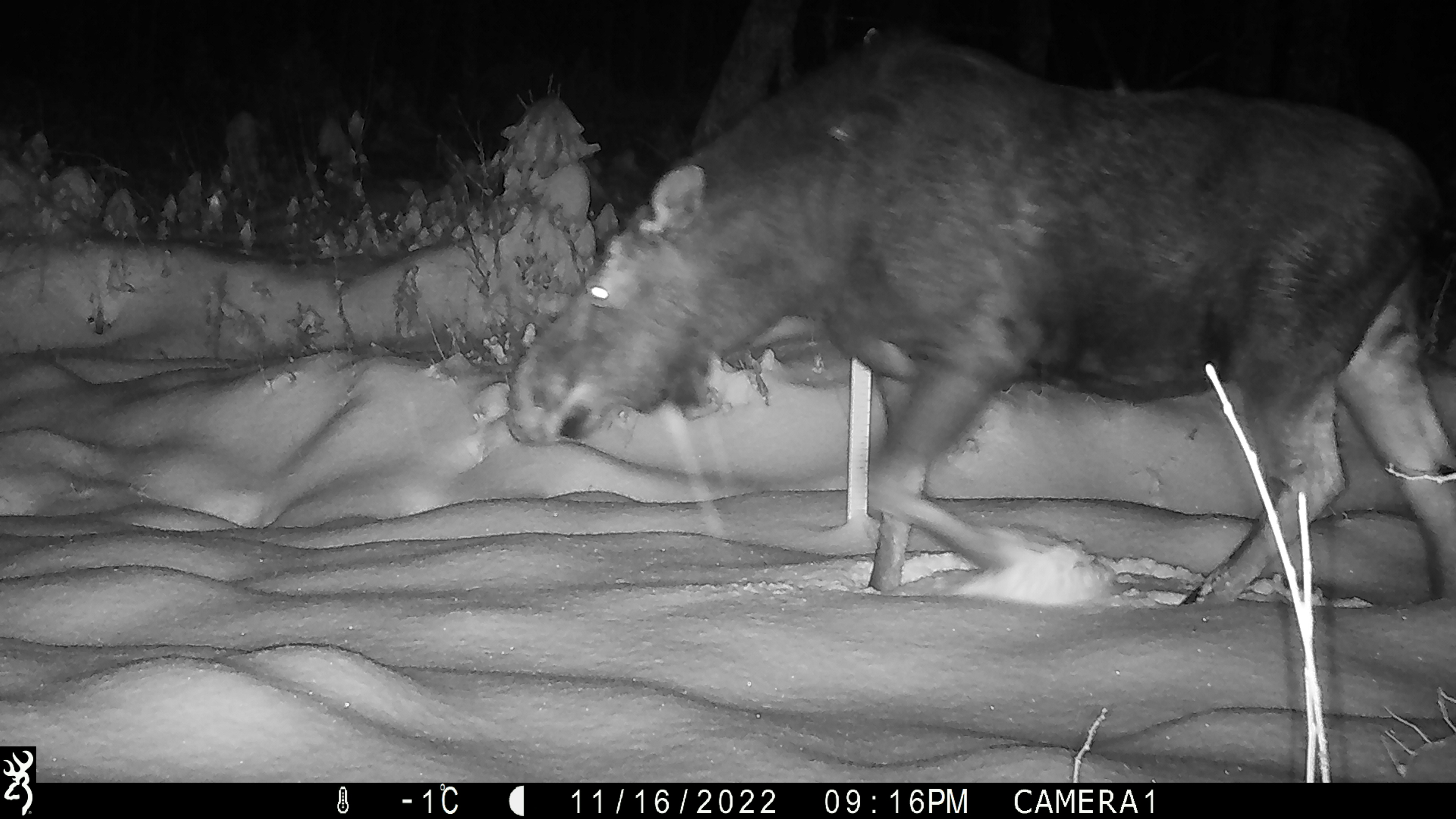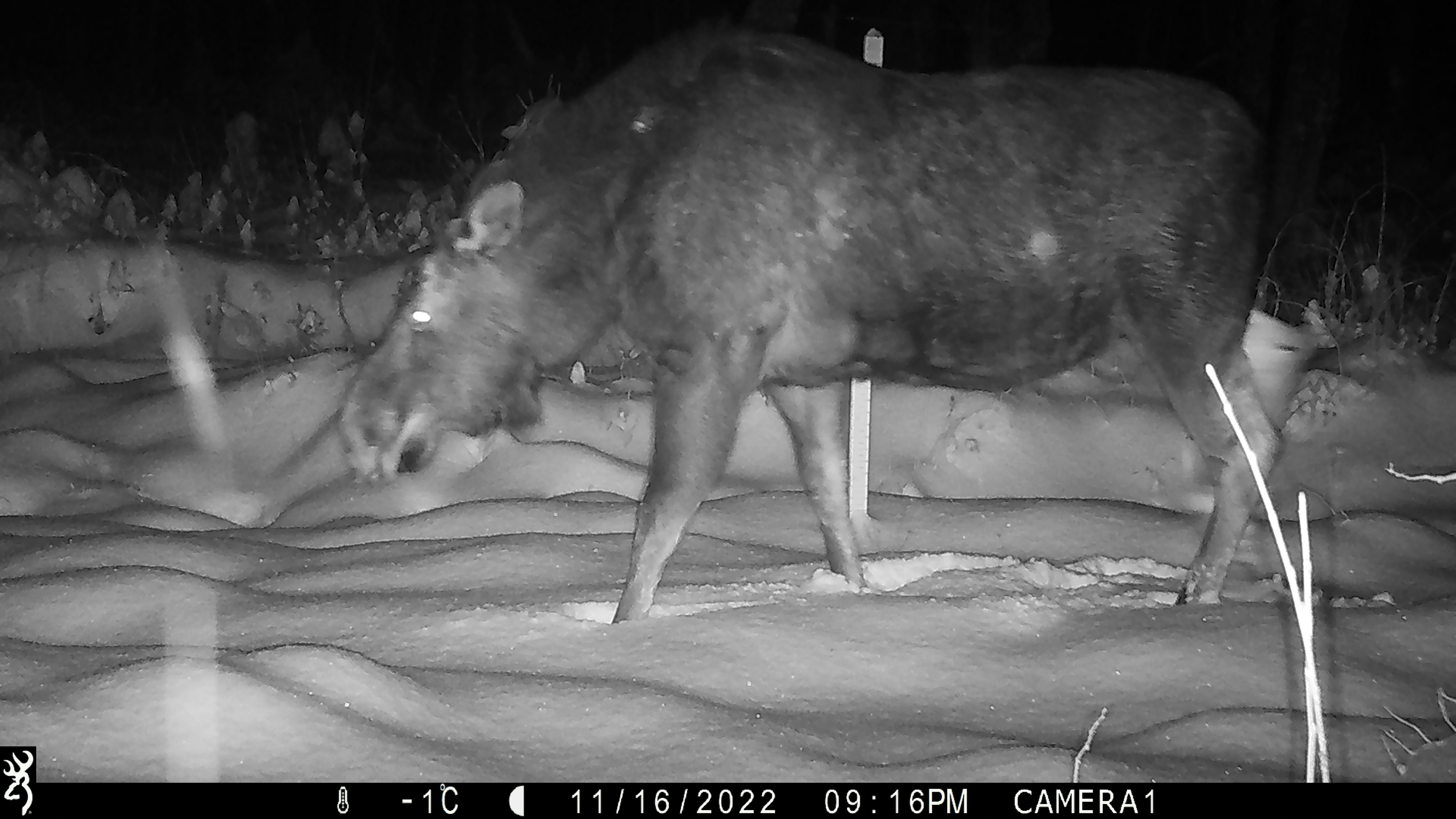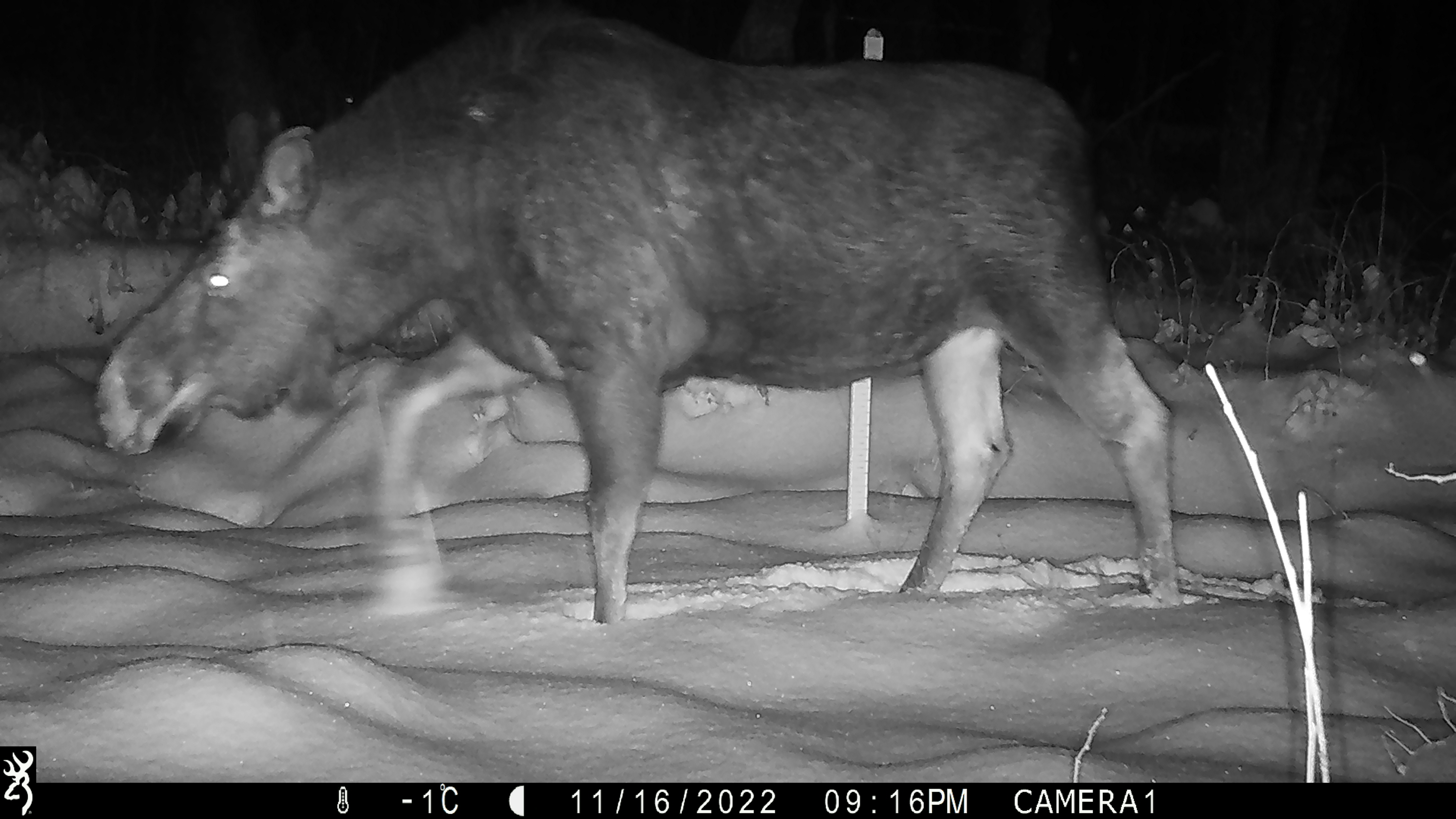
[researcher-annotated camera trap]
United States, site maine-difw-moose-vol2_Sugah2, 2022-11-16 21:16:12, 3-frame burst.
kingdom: Animalia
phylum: Chordata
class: Mammalia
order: Artiodactyla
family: Cervidae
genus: Alces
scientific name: Alces alces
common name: moose